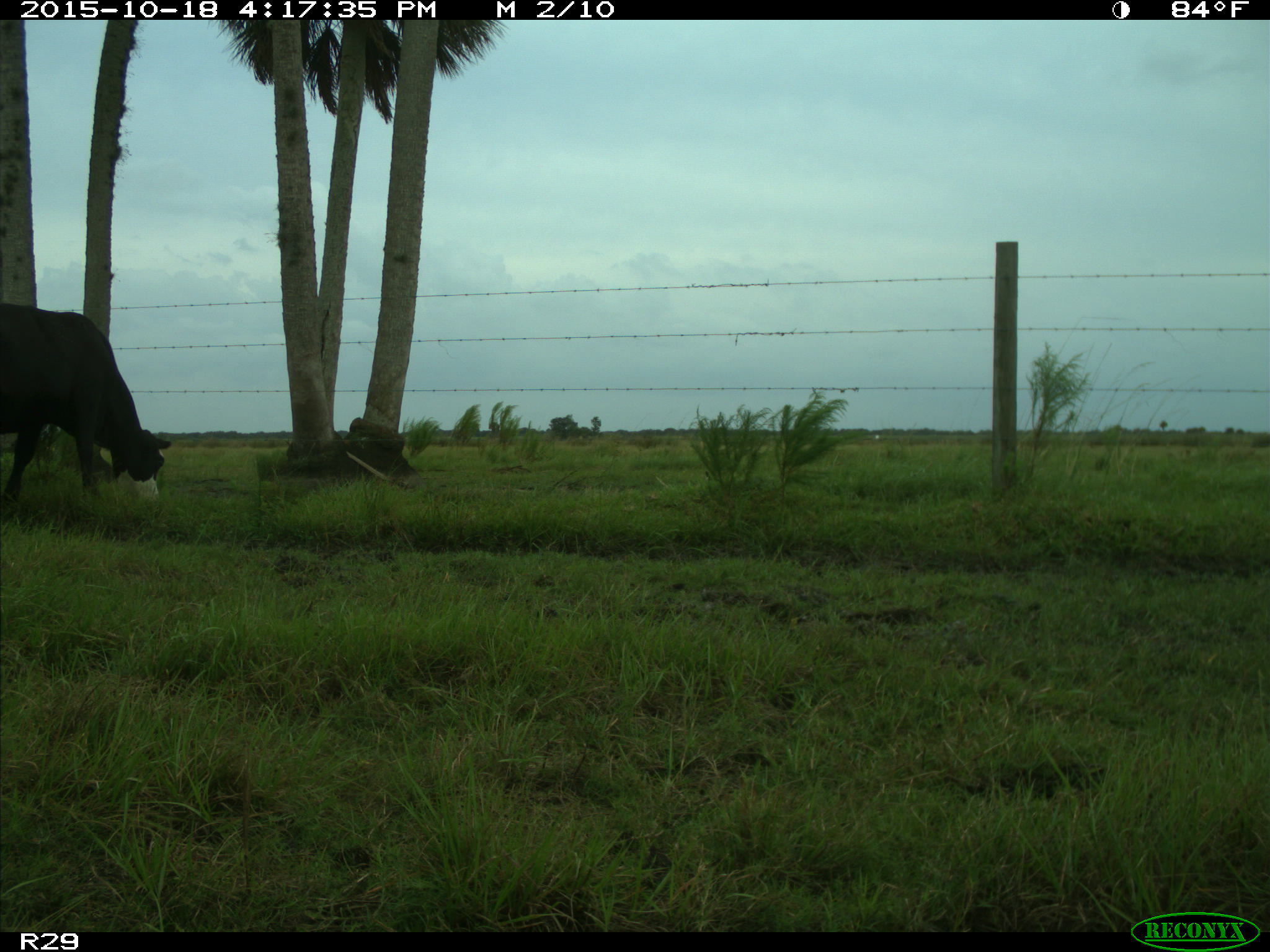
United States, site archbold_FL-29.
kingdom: Animalia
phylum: Chordata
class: Mammalia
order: Artiodactyla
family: Bovidae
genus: Bos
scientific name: Bos taurus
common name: domestic cow